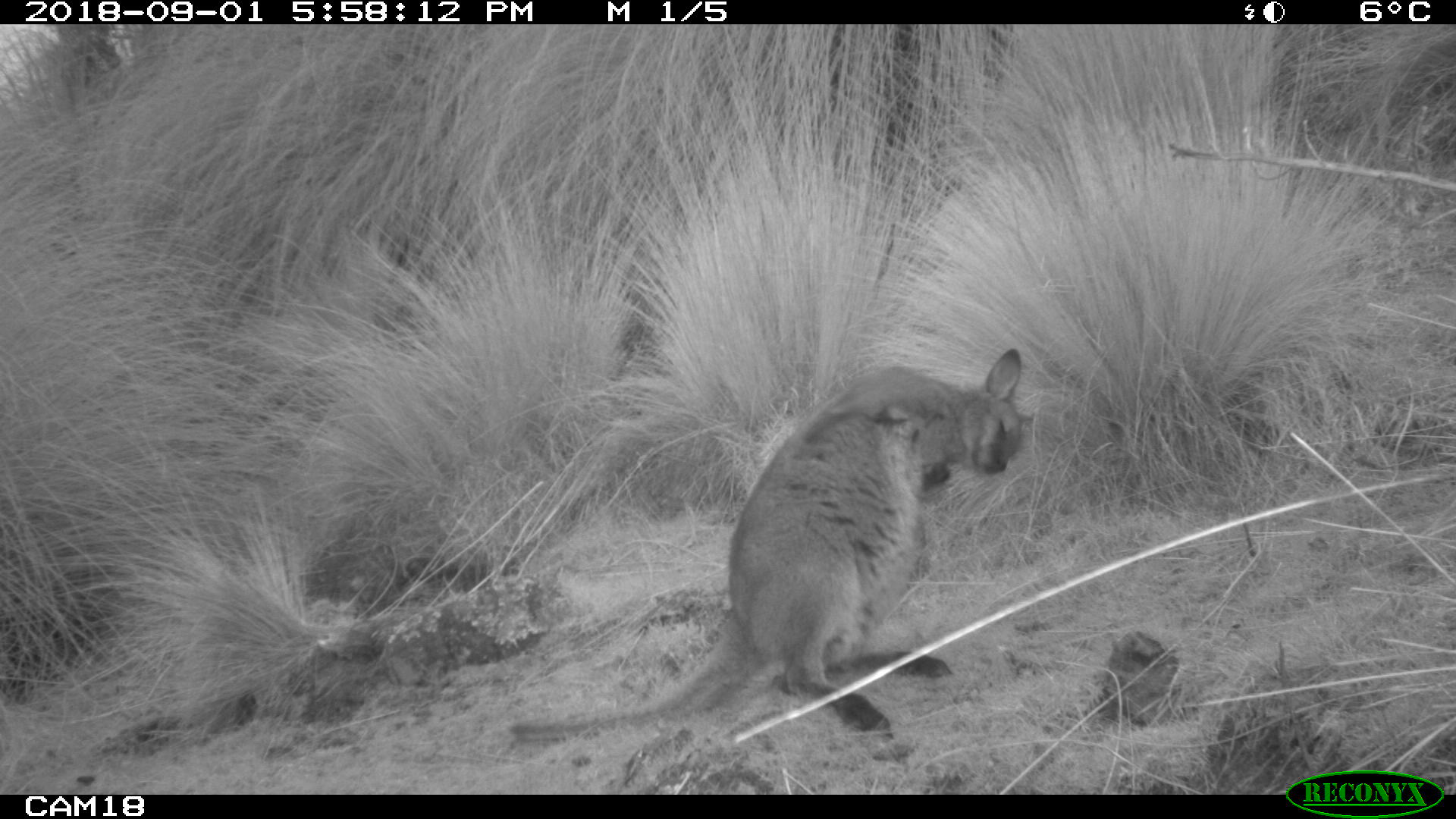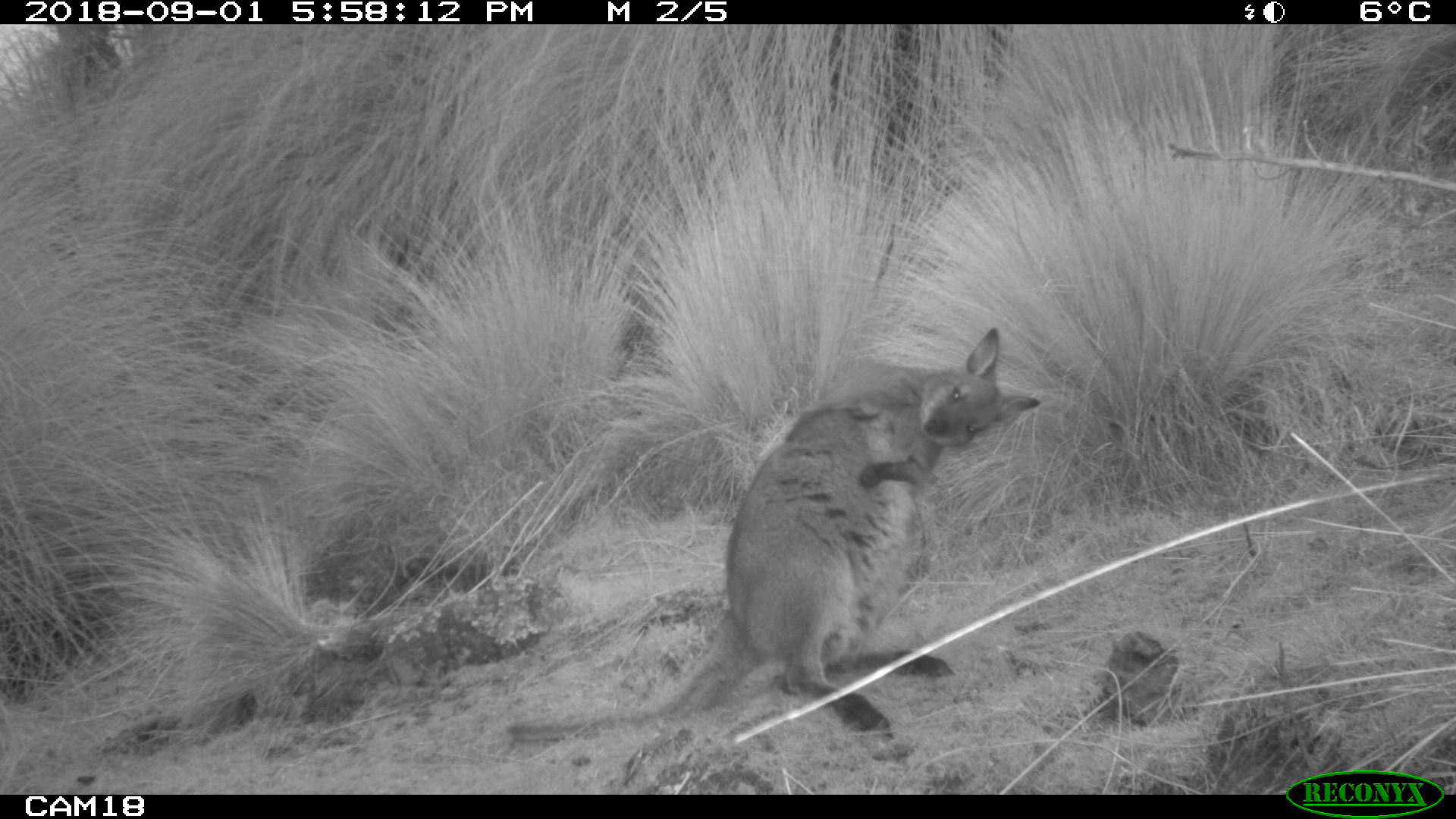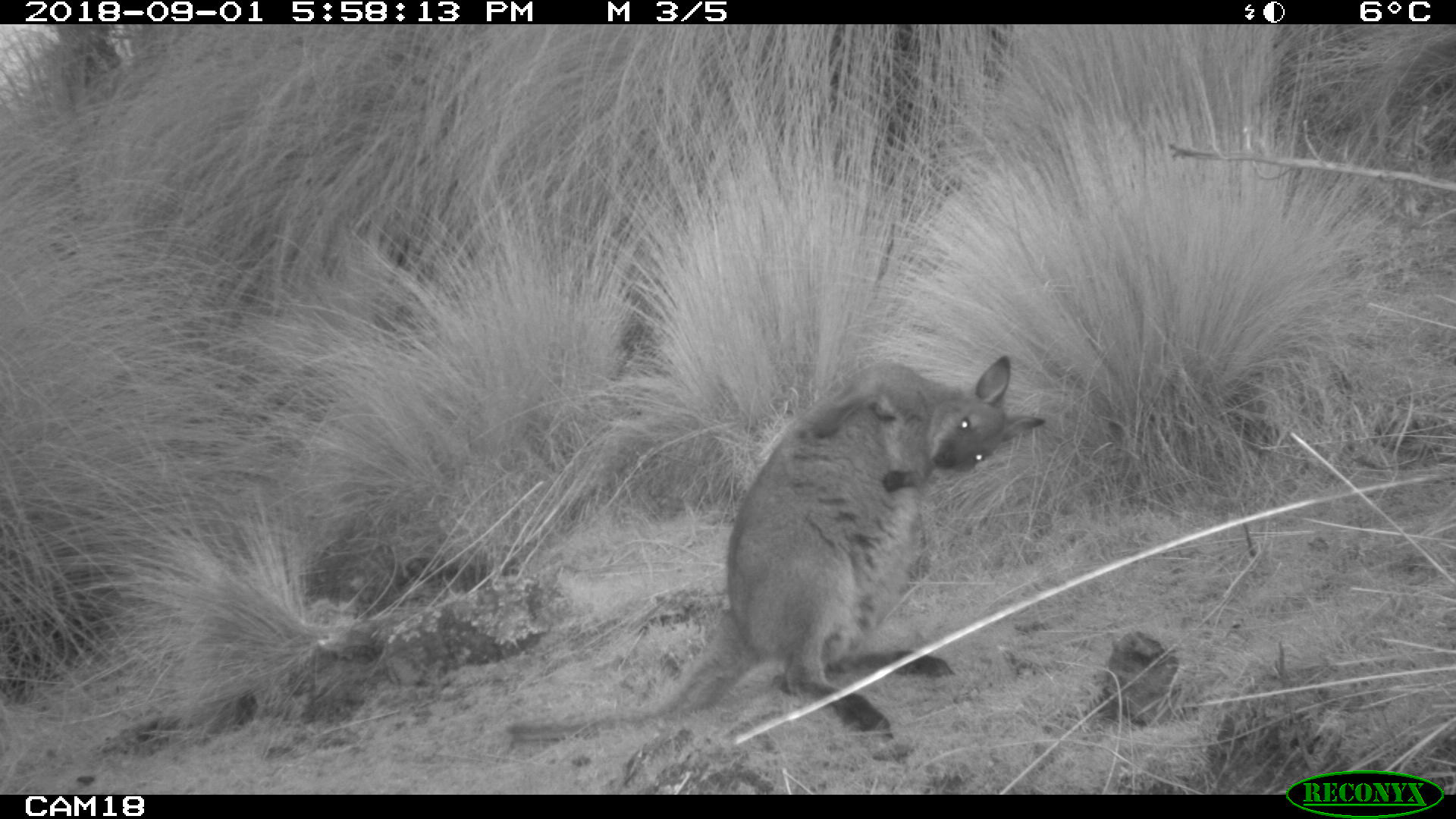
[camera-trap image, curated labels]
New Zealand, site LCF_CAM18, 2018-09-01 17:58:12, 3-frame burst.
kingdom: Animalia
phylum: Chordata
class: Mammalia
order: Diprotodontia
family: Macropodidae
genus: Notamacropus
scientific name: Notamacropus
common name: wallaby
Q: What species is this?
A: Wallaby (Notamacropus).